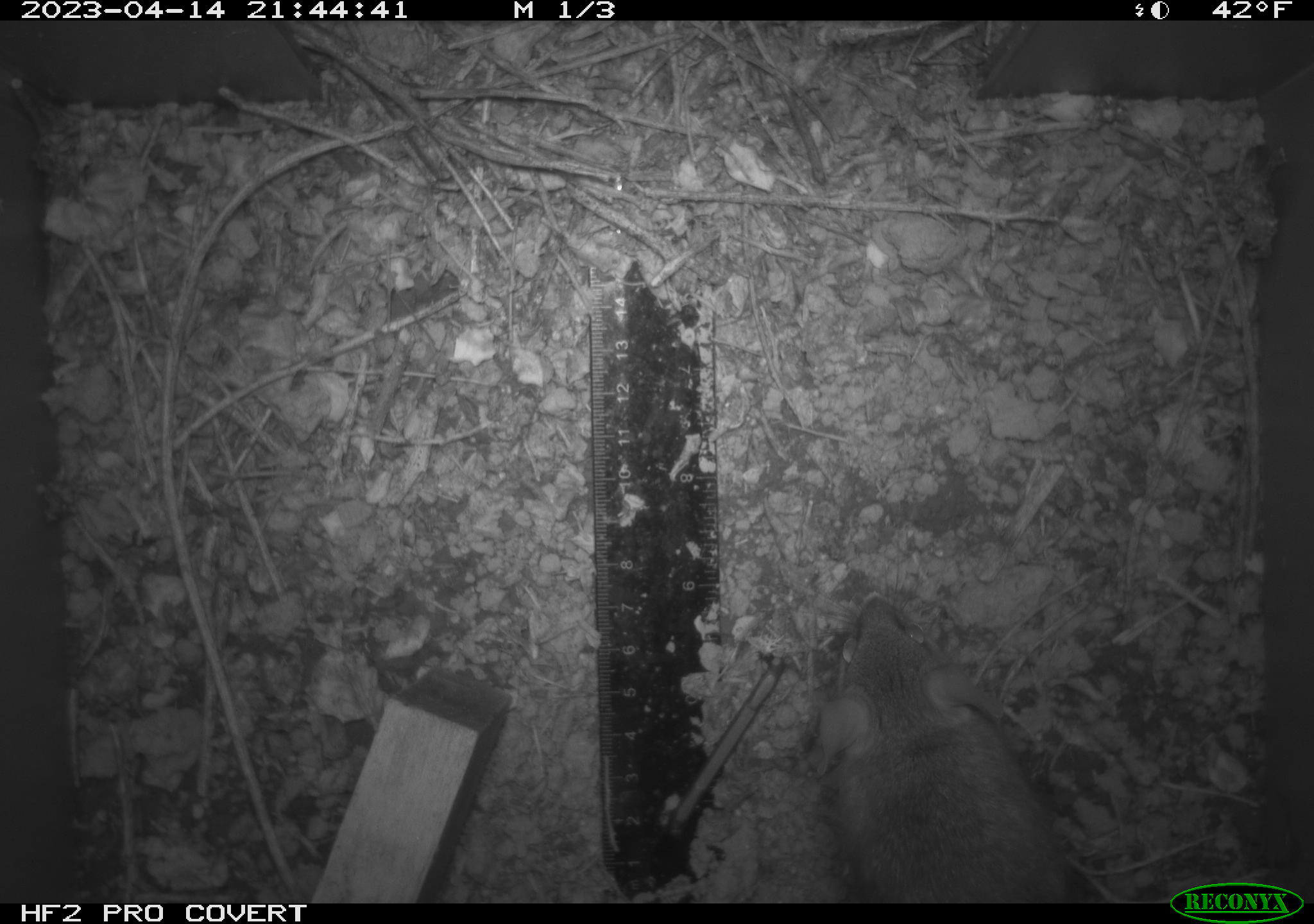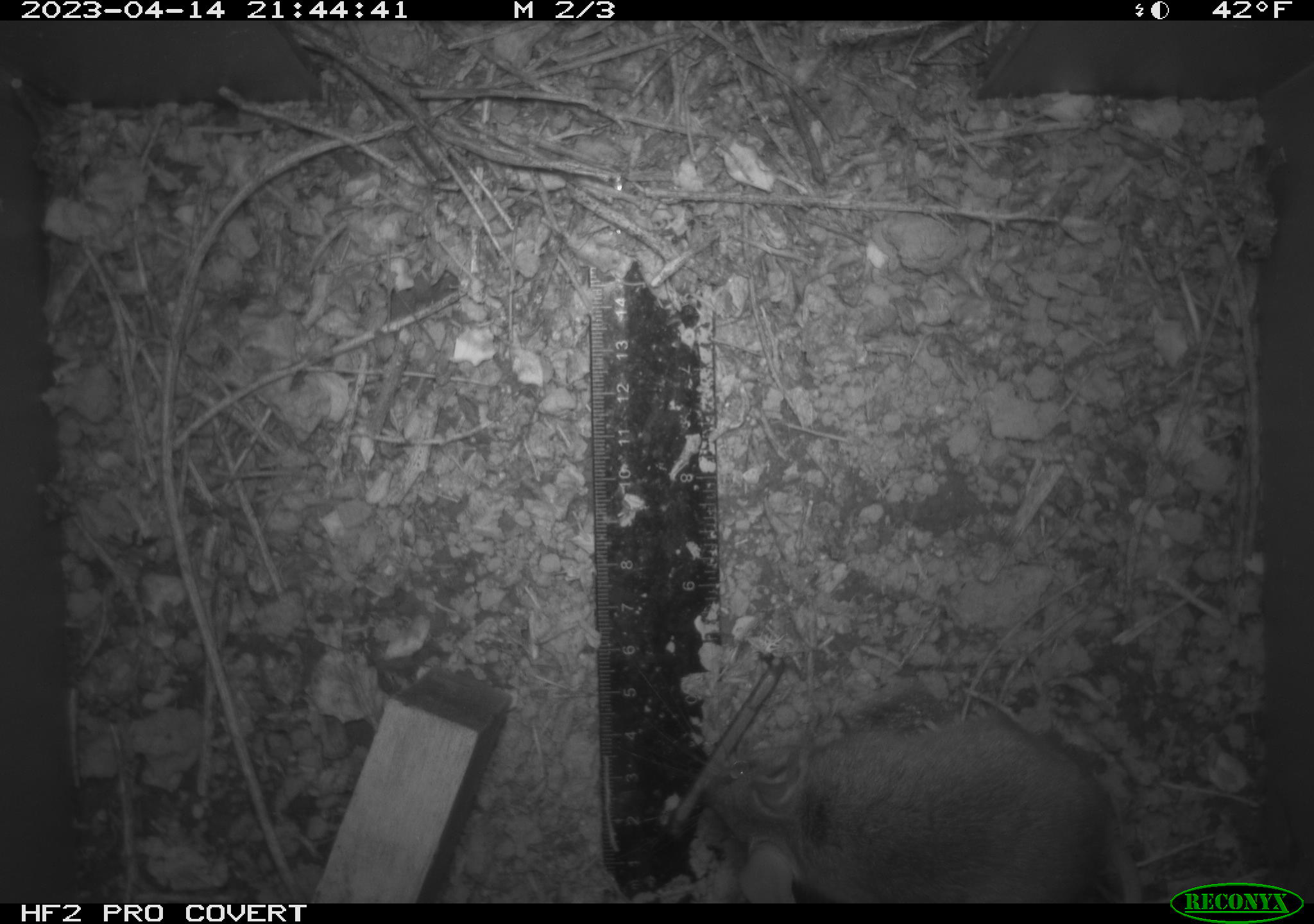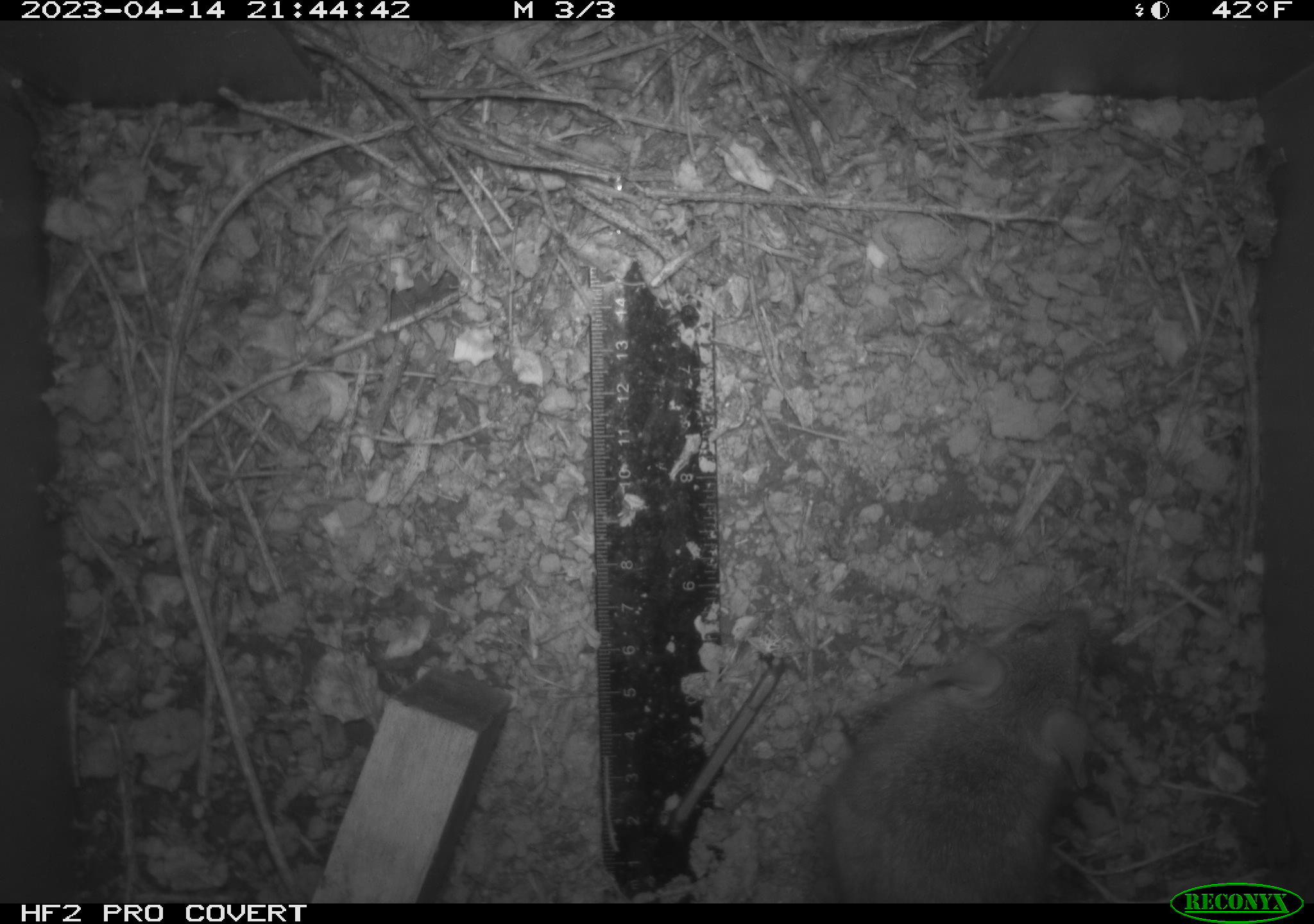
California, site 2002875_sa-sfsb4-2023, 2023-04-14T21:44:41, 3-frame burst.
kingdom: Animalia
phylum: Chordata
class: Mammalia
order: Rodentia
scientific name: Rodentia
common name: mouse species